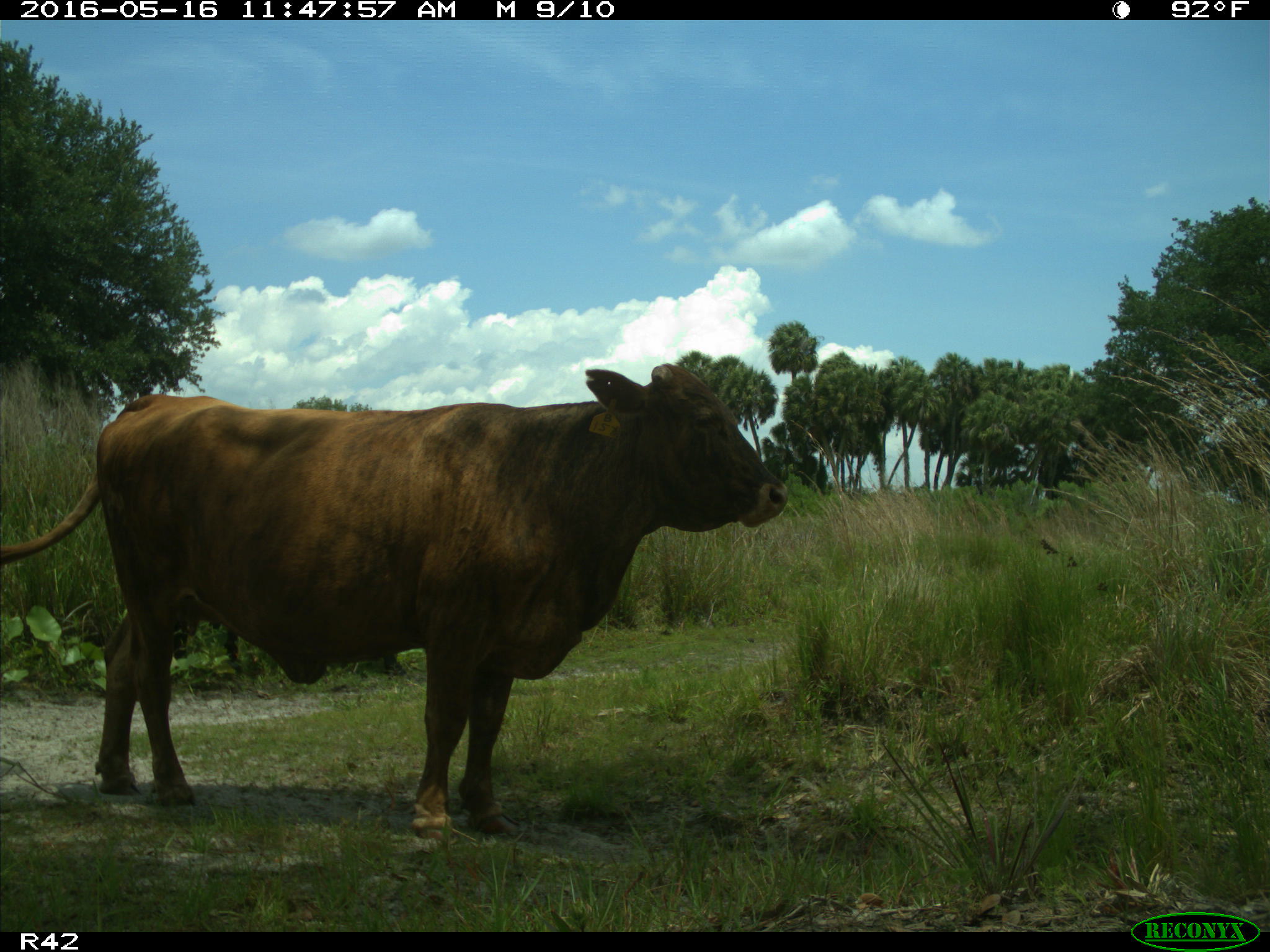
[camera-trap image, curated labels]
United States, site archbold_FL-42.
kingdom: Animalia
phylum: Chordata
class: Mammalia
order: Artiodactyla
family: Bovidae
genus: Bos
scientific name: Bos taurus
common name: domestic cow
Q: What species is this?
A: Bos taurus (domestic cow).